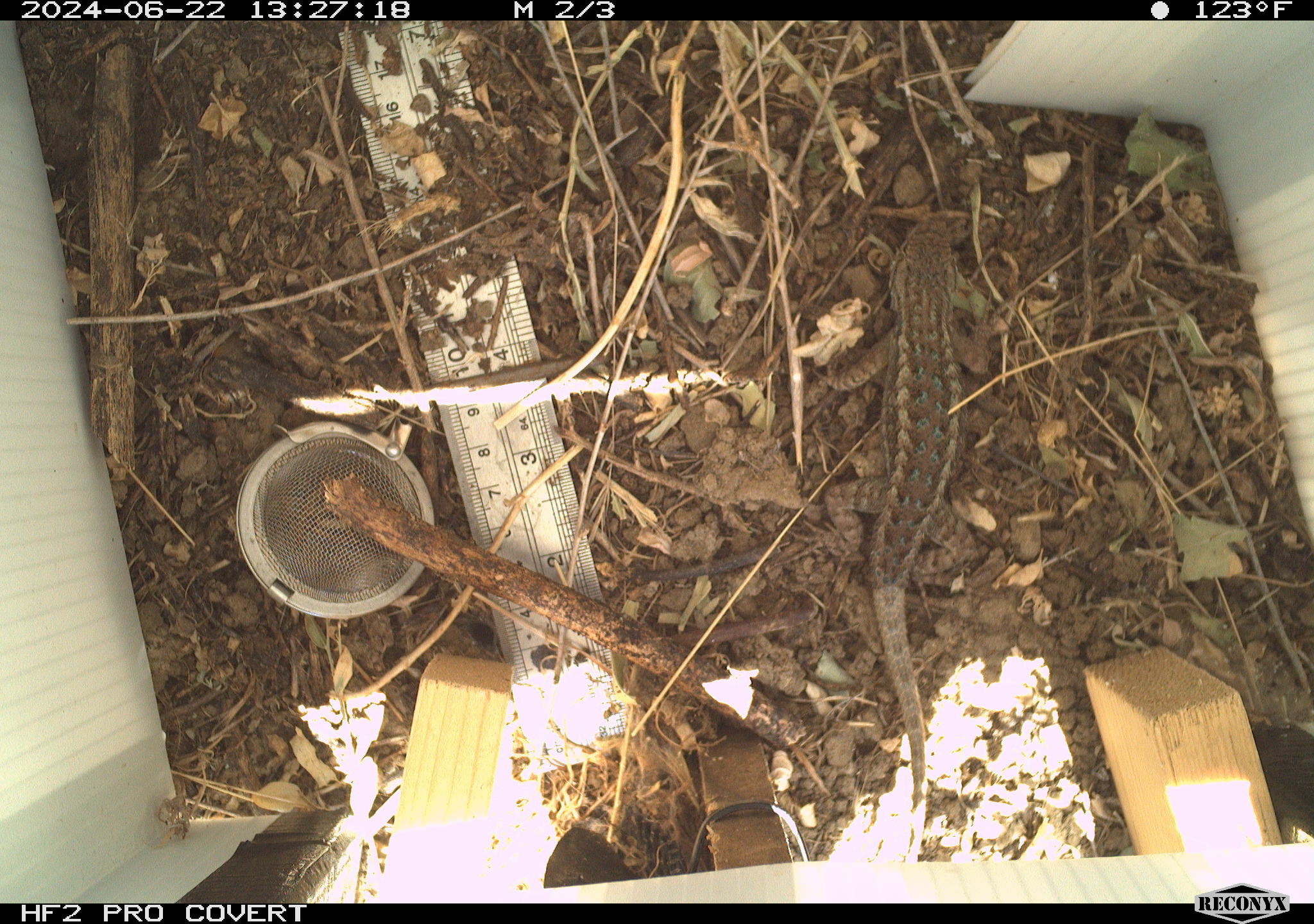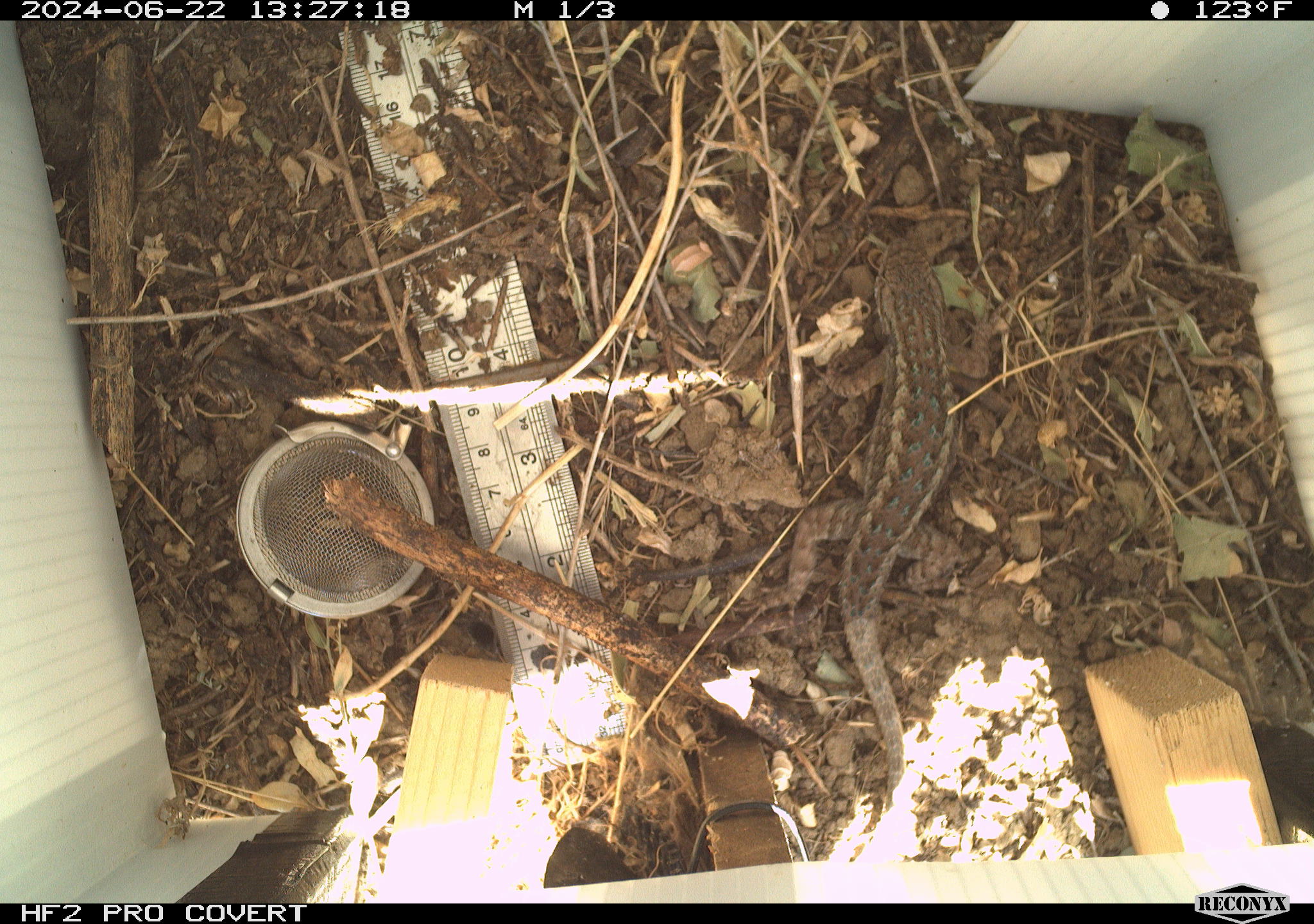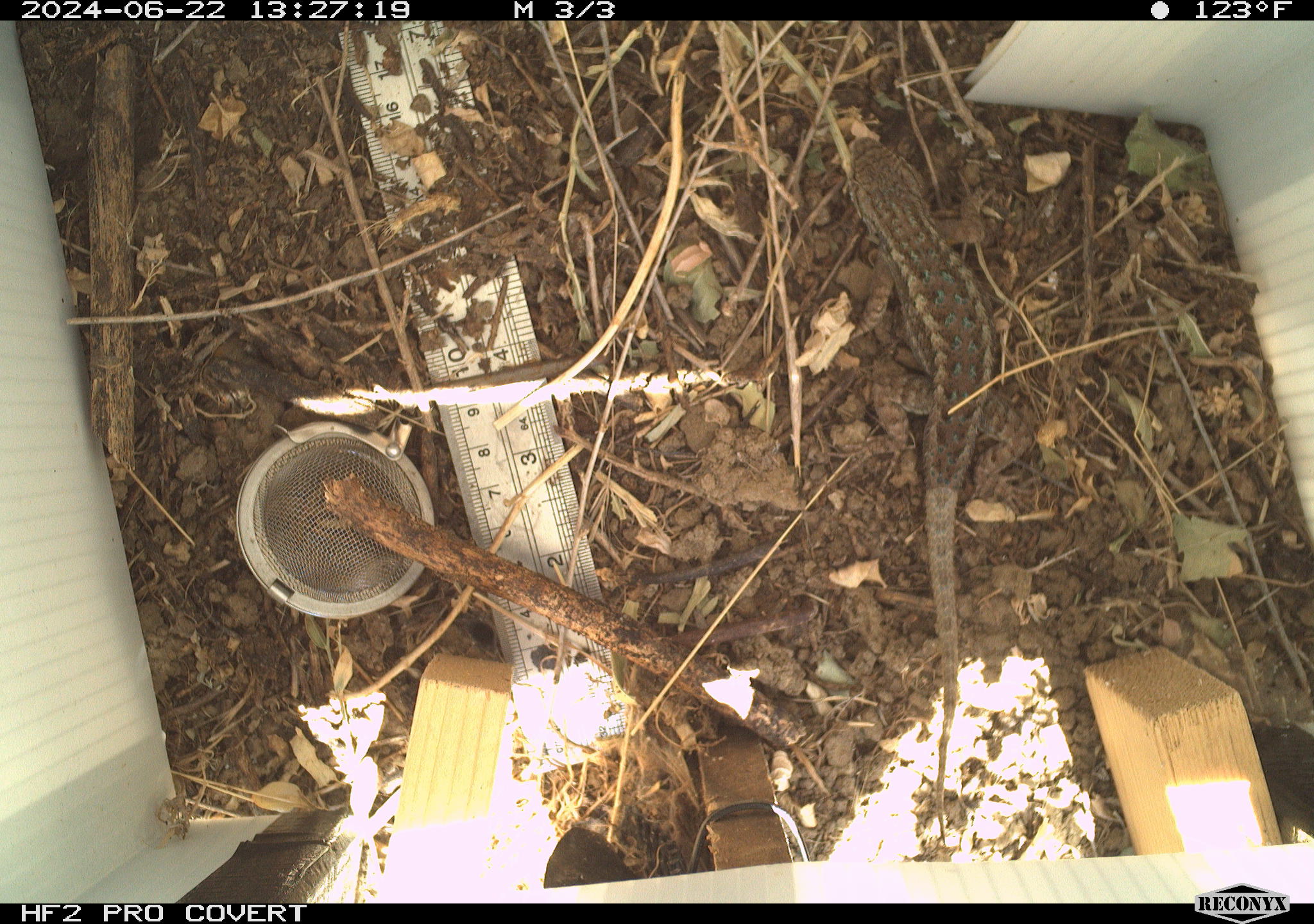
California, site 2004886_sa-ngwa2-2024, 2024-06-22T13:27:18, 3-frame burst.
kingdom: Animalia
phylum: Chordata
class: Reptilia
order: Squamata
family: Phrynosomatidae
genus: Sceloporus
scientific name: Sceloporus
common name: spiny lizards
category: sceloporus species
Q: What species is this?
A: Sceloporus species (spiny lizards) (Sceloporus).